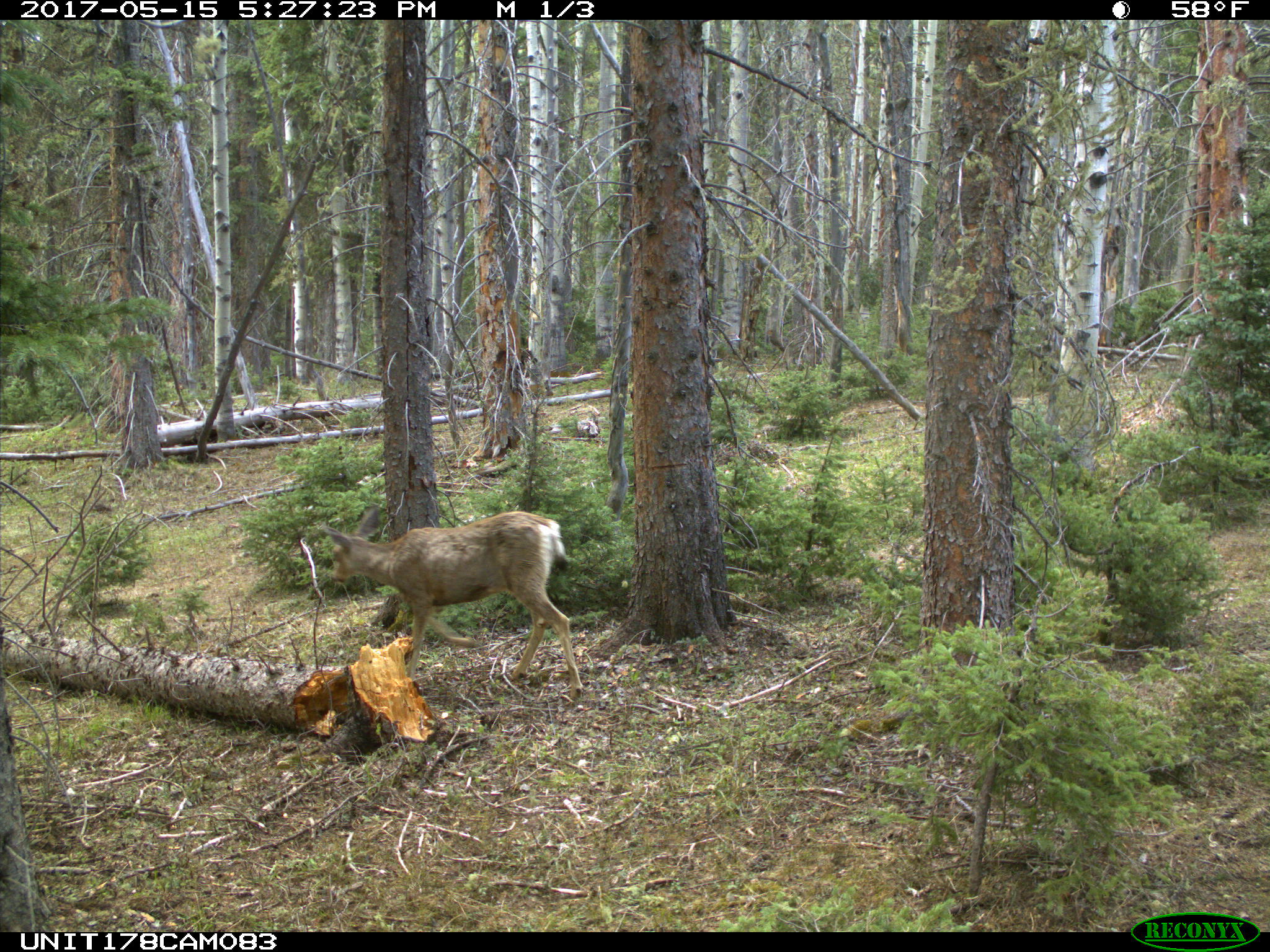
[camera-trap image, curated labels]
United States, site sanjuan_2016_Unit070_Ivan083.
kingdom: Animalia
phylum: Chordata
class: Mammalia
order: Artiodactyla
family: Cervidae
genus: Odocoileus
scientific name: Odocoileus hemionus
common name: mule deer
Odocoileus hemionus (mule deer).